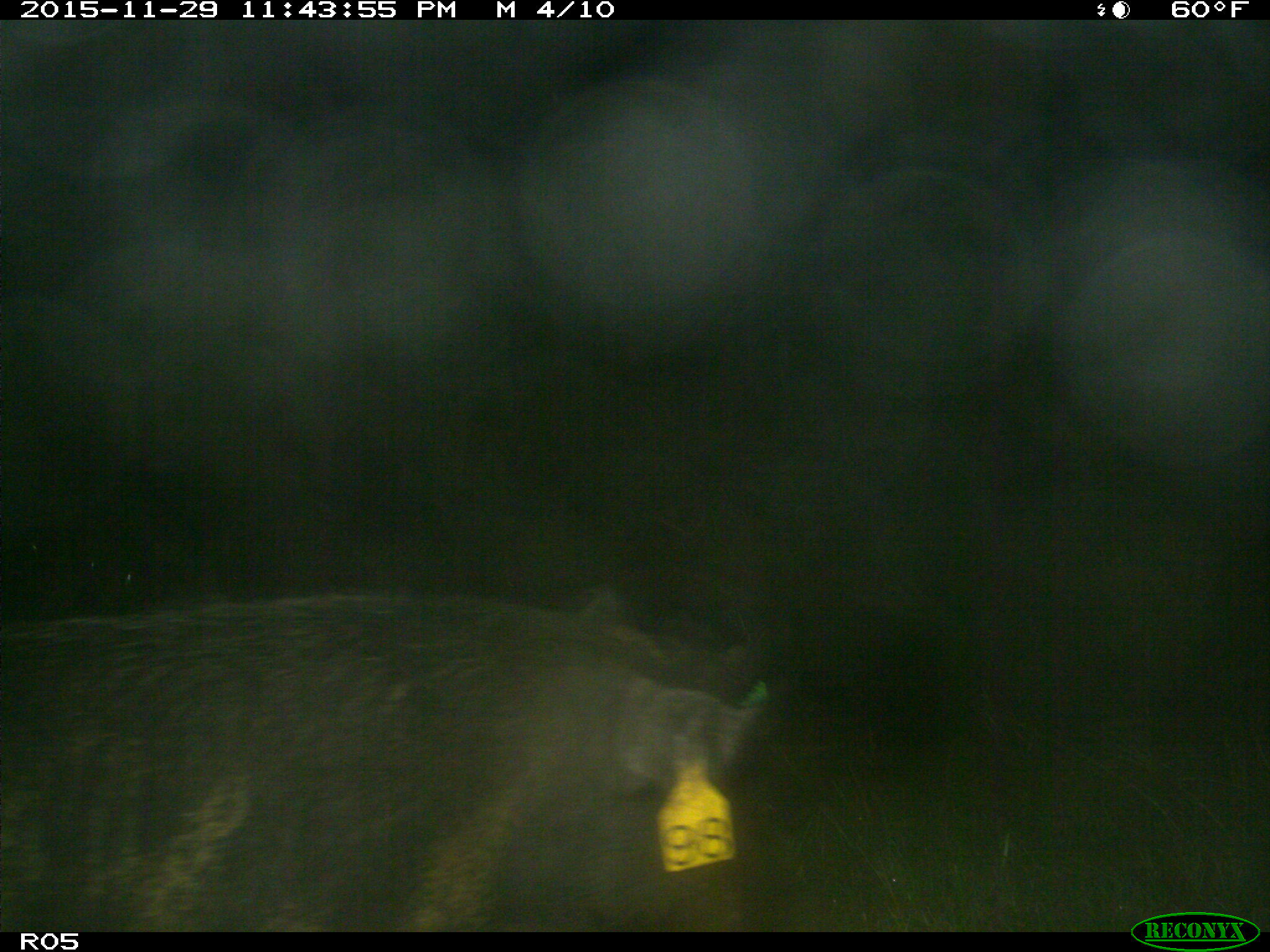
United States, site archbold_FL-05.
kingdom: Animalia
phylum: Chordata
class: Mammalia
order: Artiodactyla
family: Suidae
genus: Sus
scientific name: Sus scrofa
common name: wild boar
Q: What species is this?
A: Sus scrofa (wild boar).